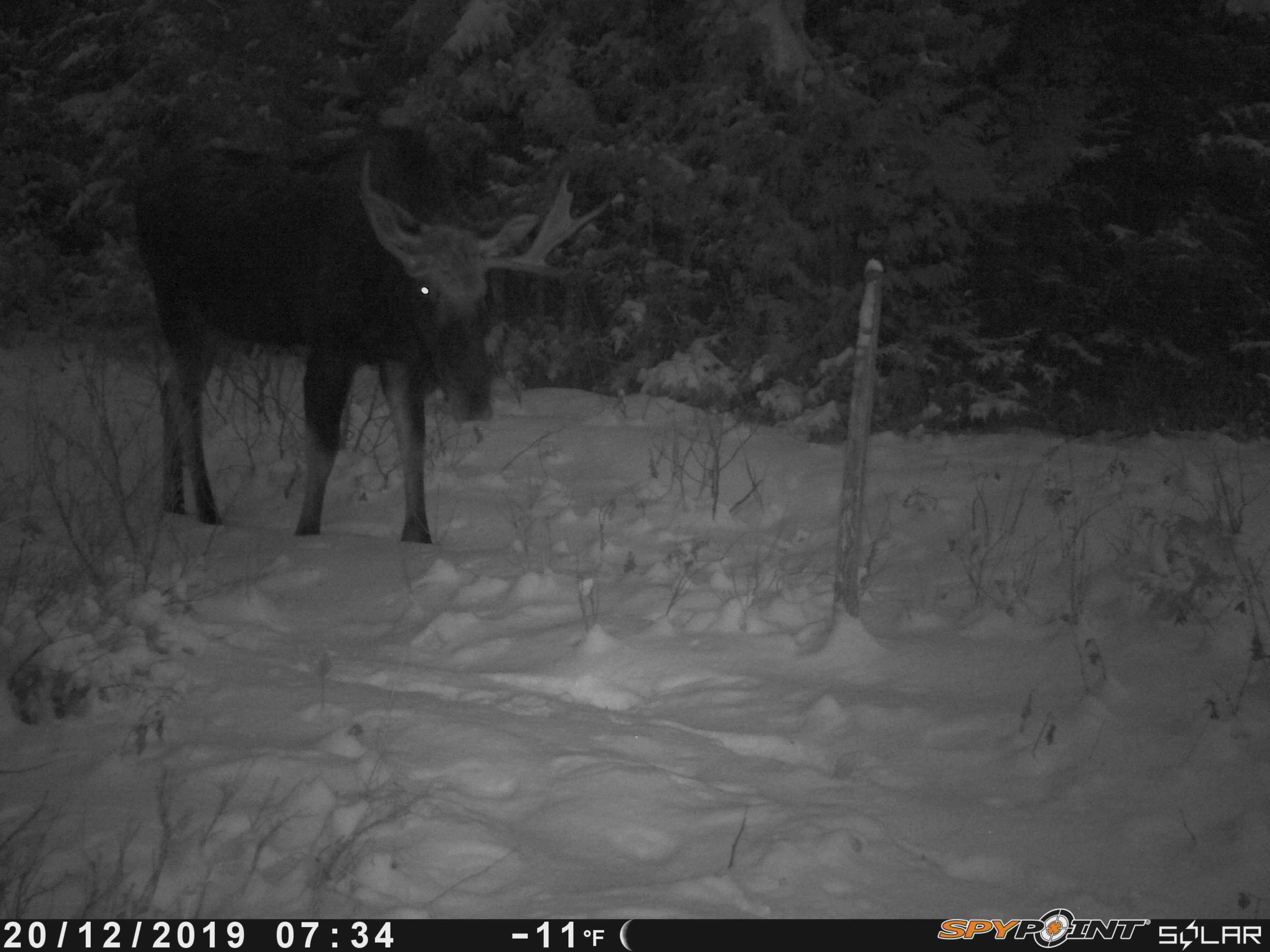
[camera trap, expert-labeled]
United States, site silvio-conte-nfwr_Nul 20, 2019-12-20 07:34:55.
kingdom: Animalia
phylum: Chordata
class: Mammalia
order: Artiodactyla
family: Cervidae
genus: Alces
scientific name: Alces alces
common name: moose